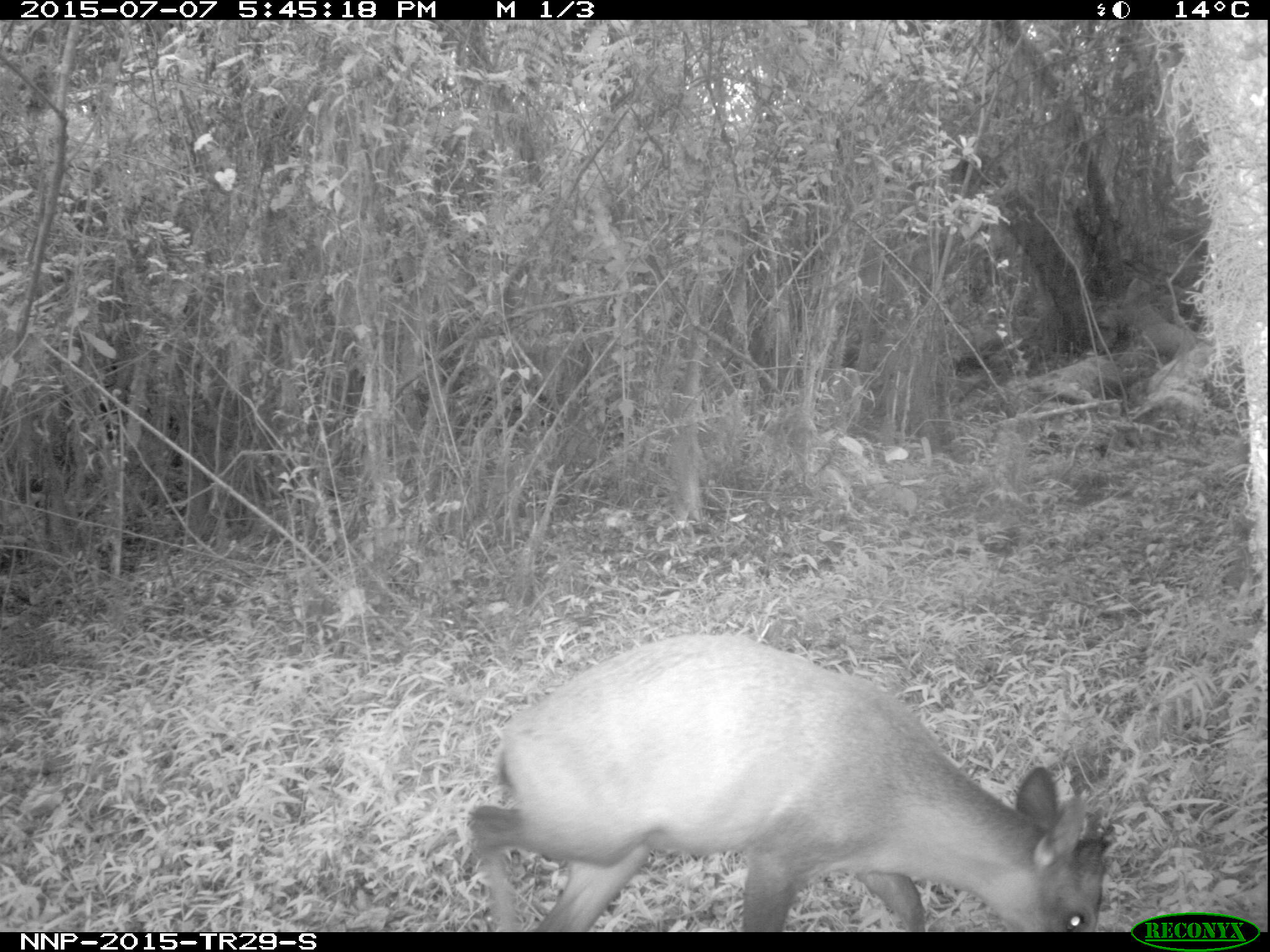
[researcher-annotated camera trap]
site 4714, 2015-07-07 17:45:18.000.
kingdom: Animalia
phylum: Chordata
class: Mammalia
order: Artiodactyla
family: Bovidae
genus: Cephalophus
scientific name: Cephalophus nigrifrons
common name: black-fronted duiker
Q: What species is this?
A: Cephalophus nigrifrons (black-fronted duiker).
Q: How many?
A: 1.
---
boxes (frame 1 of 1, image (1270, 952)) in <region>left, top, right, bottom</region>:
cephalophus nigrifrons: <region>460, 630, 1118, 931</region>